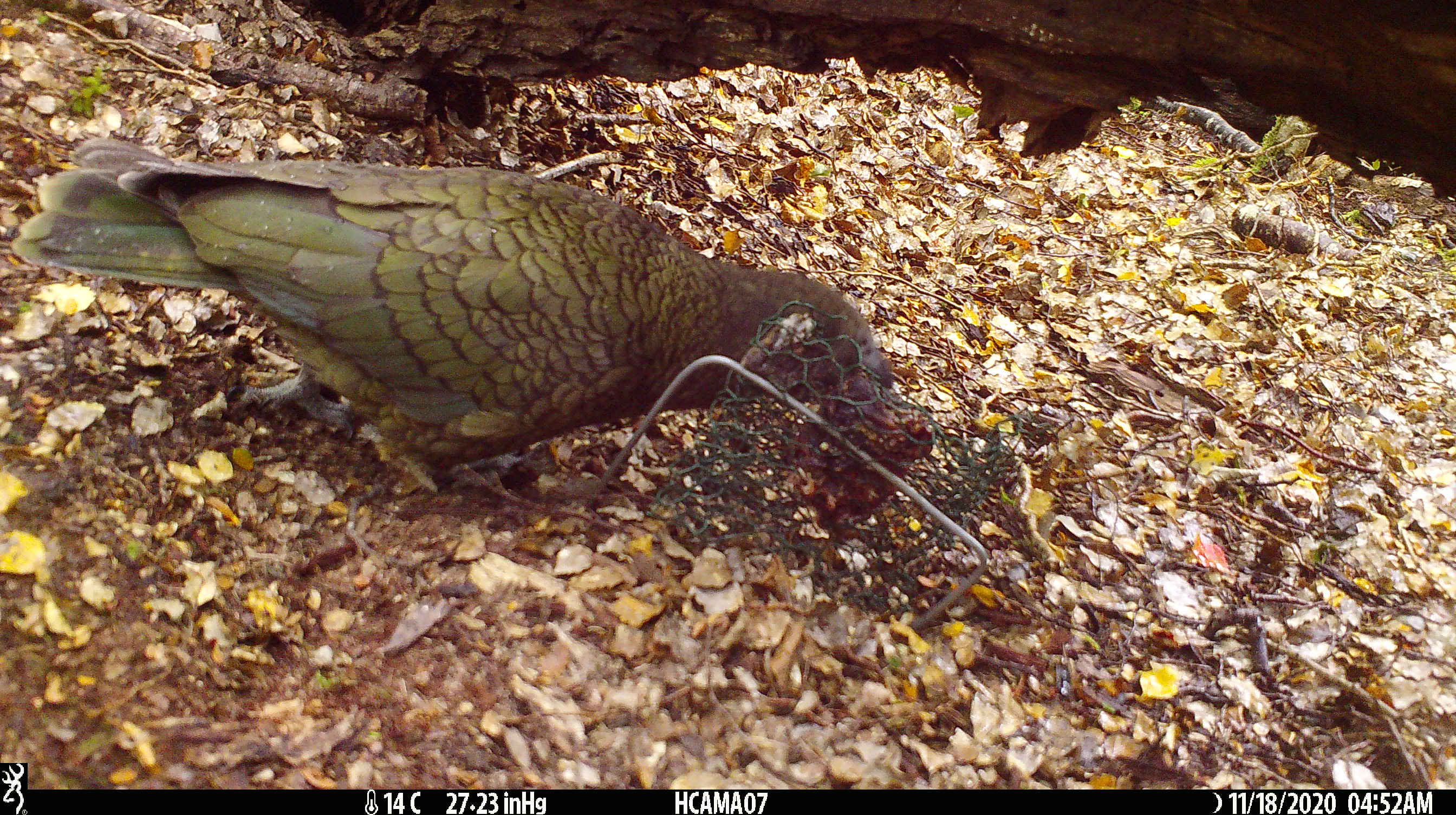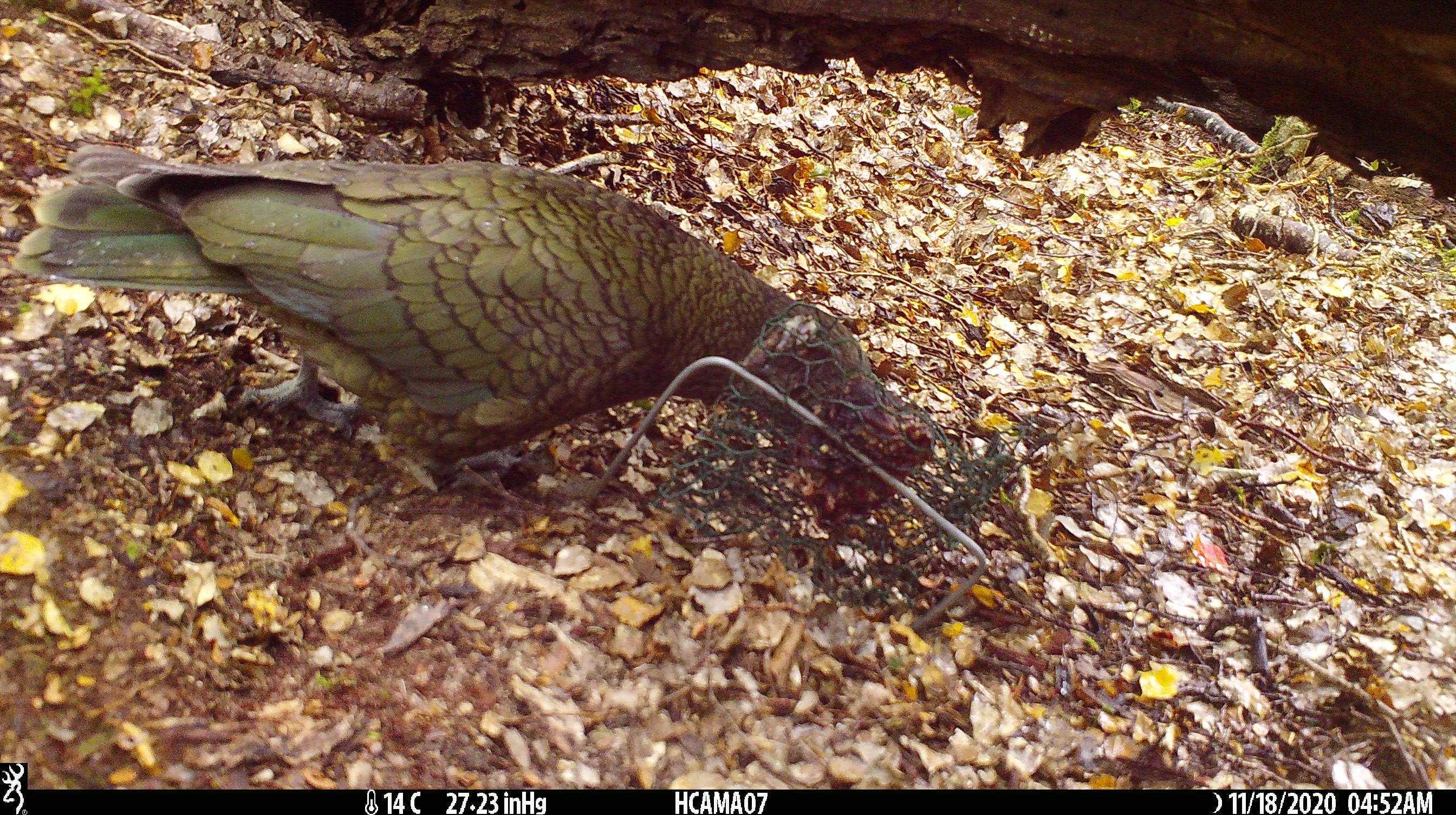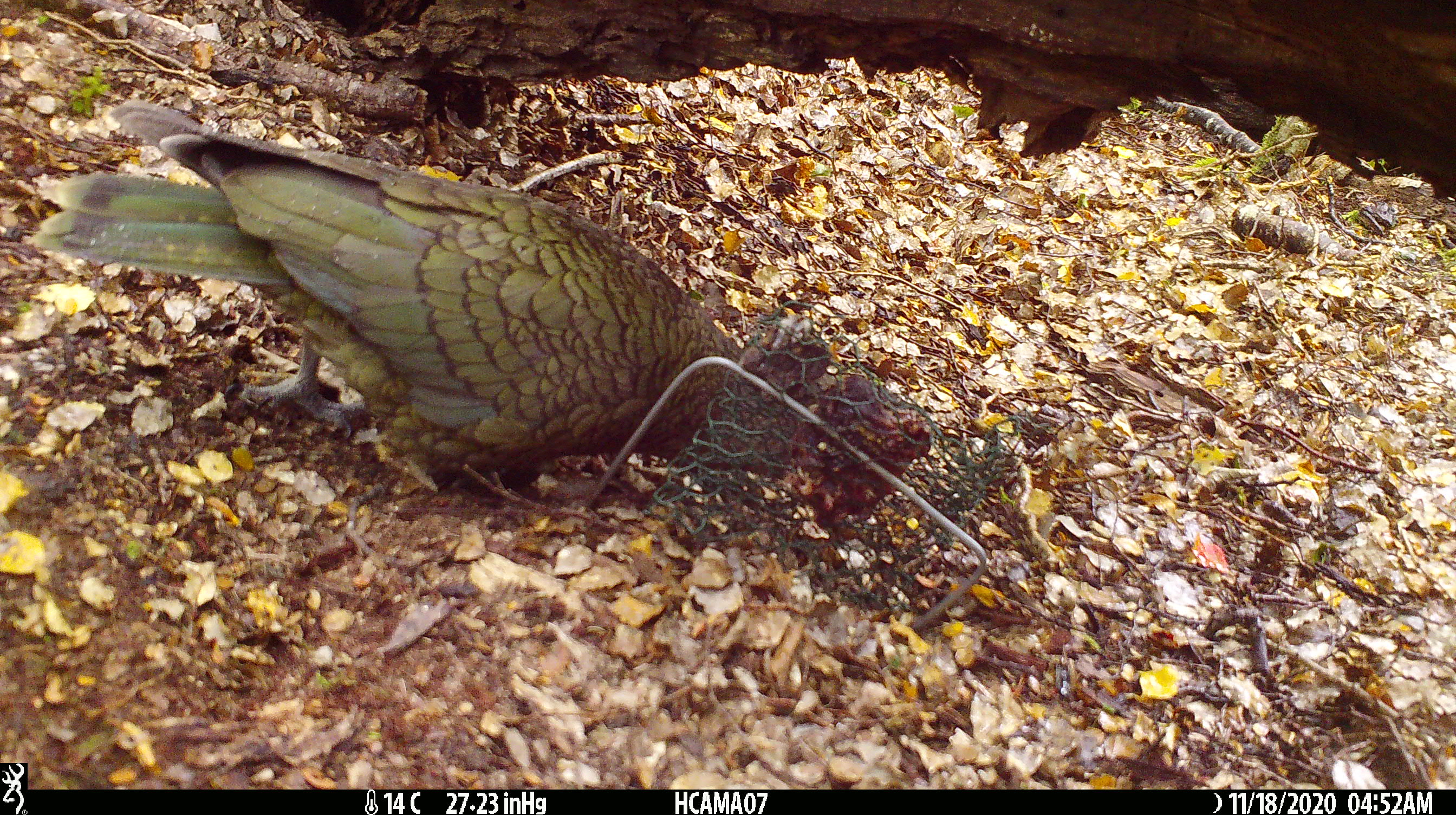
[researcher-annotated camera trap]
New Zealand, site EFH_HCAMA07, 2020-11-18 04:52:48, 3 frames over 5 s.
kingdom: Animalia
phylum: Chordata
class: Aves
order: Psittaciformes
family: Strigopidae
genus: Nestor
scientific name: Nestor notabilis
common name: kea